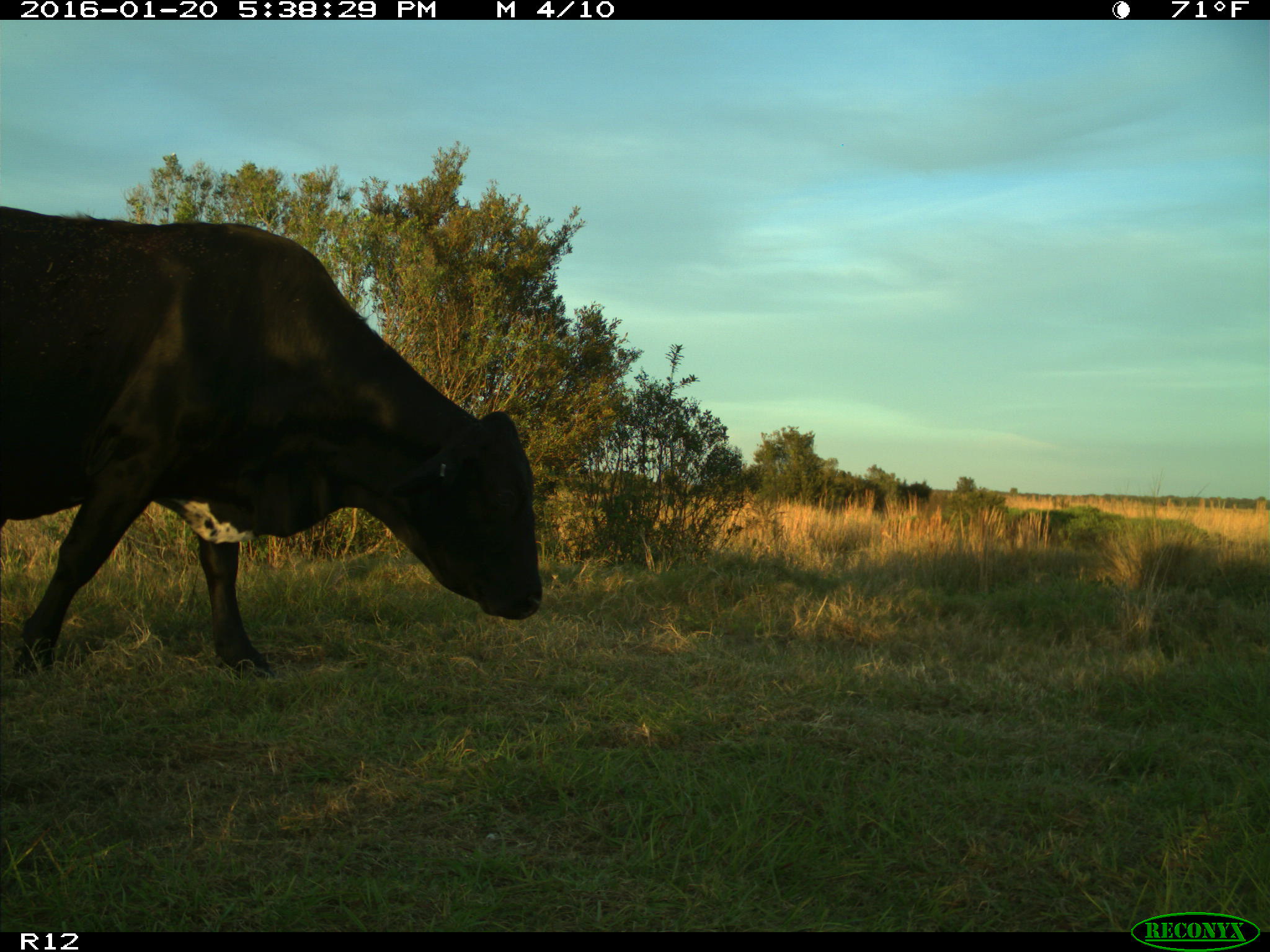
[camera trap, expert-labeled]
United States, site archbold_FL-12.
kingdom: Animalia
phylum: Chordata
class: Mammalia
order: Artiodactyla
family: Bovidae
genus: Bos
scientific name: Bos taurus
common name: domestic cow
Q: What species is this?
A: Bos taurus (domestic cow).